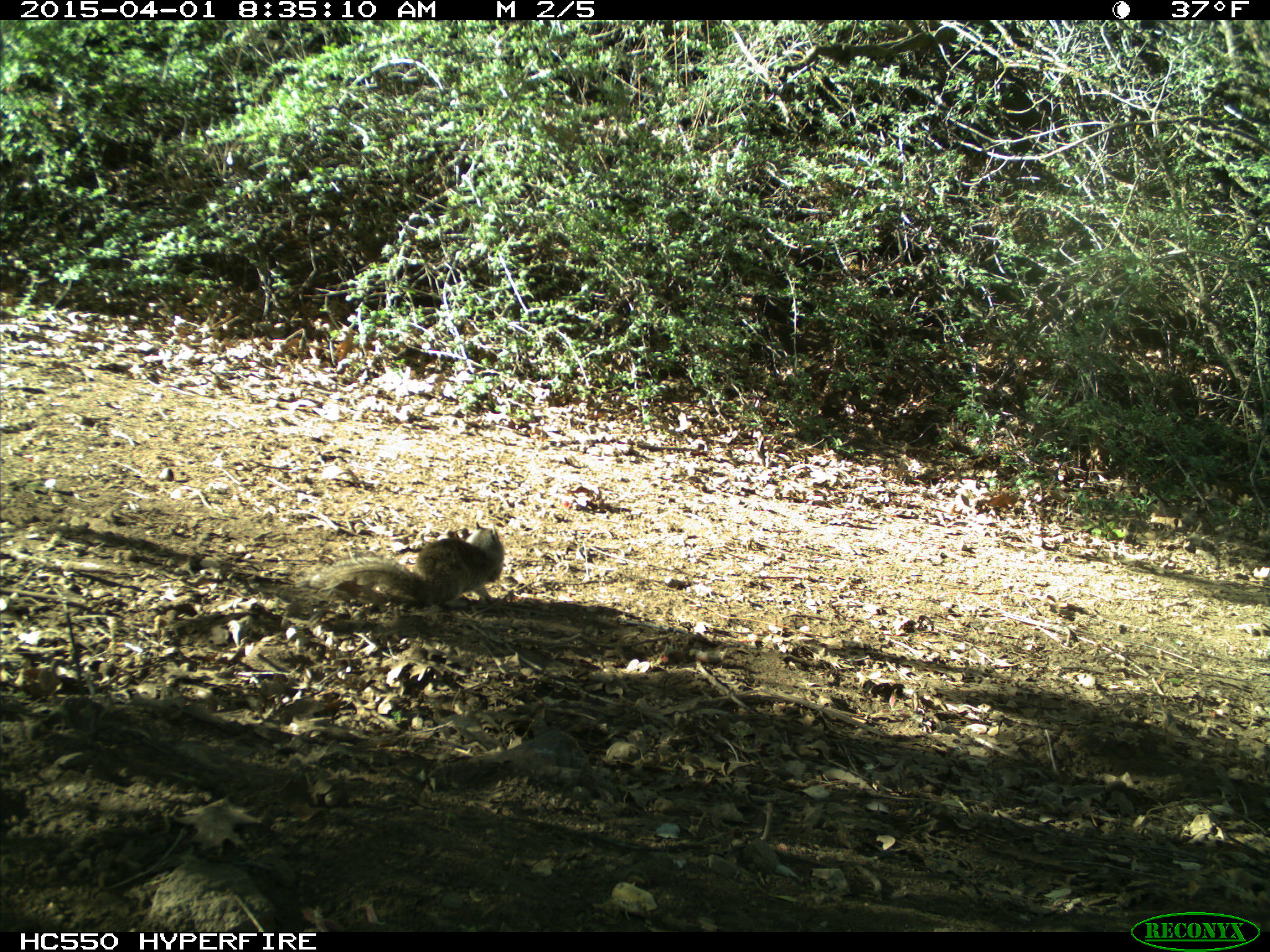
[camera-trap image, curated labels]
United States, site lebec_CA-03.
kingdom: Animalia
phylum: Chordata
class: Mammalia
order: Rodentia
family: Sciuridae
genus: Otospermophilus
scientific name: Otospermophilus beecheyi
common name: california ground squirrel